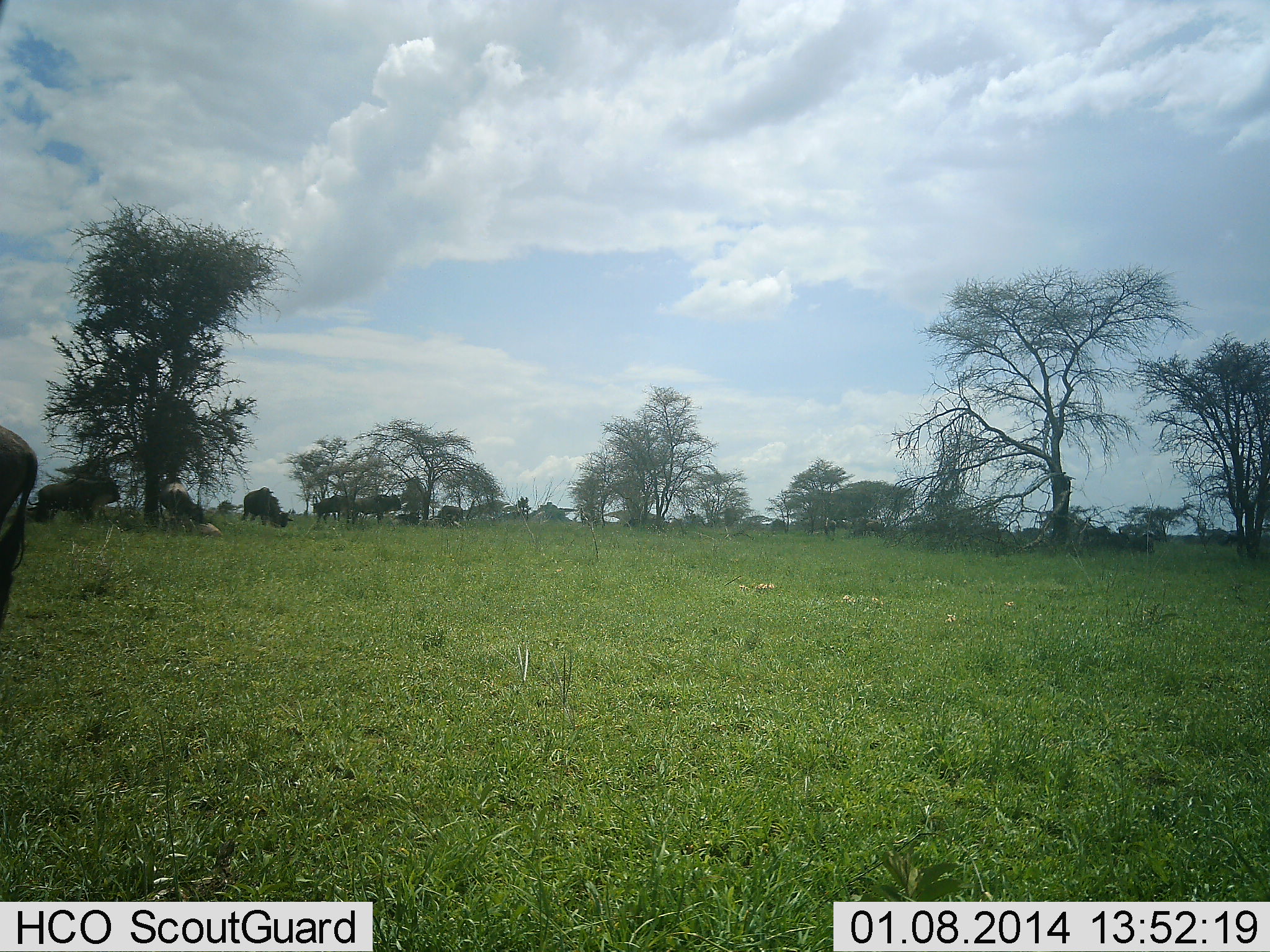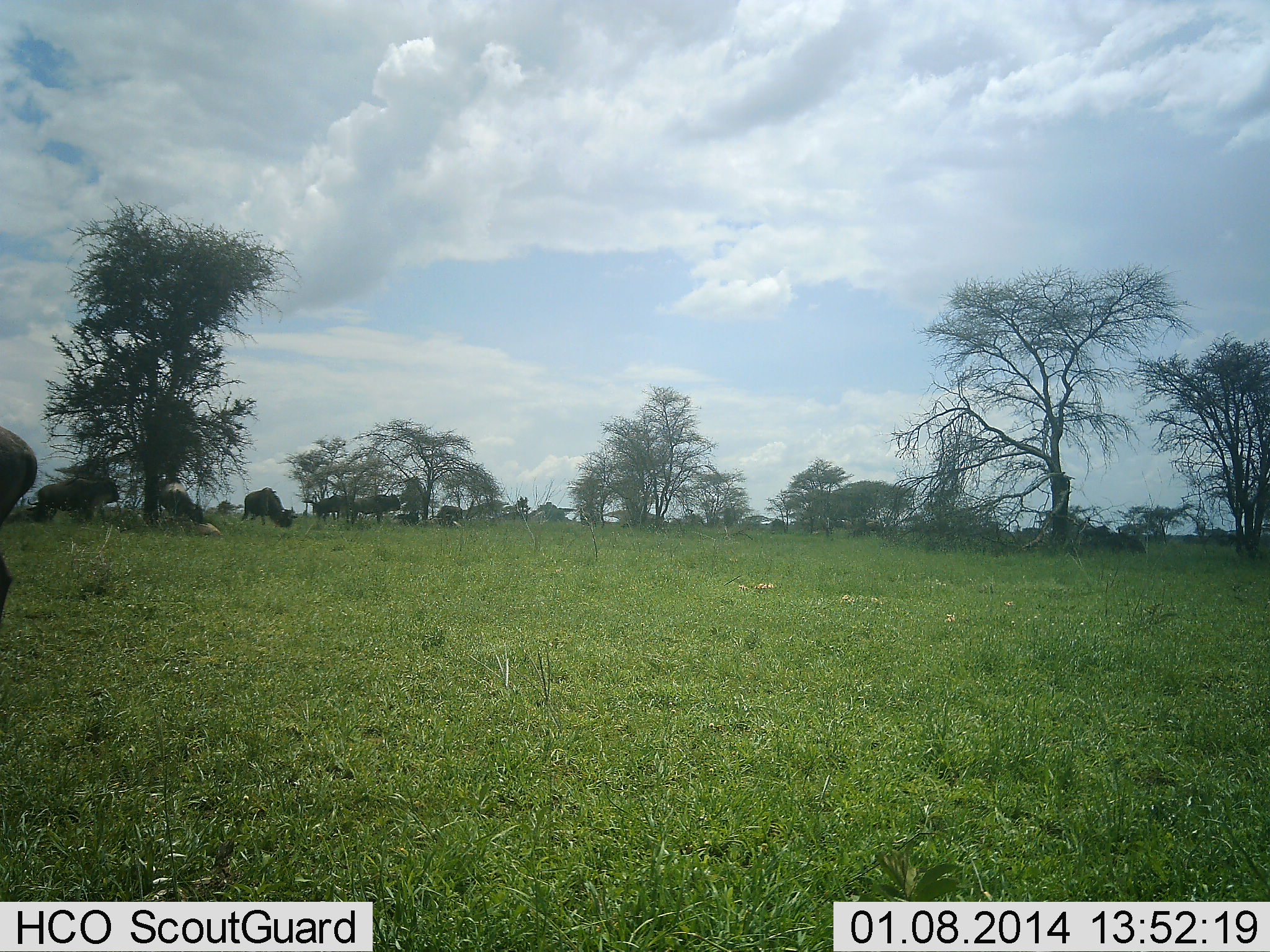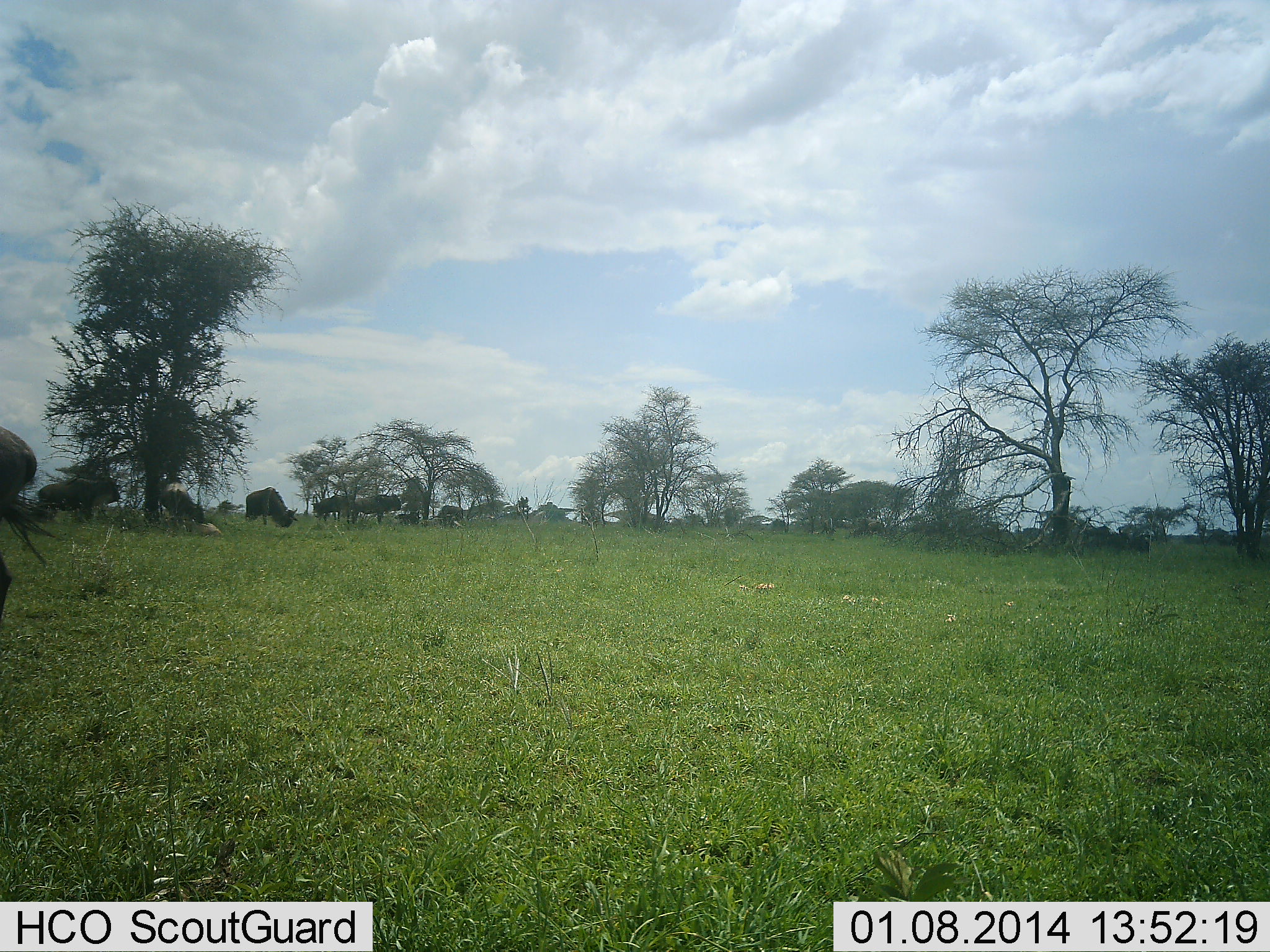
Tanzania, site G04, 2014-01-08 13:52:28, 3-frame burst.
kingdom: Animalia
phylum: Chordata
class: Mammalia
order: Artiodactyla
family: Bovidae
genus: Connochaetes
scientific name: Connochaetes taurinus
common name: blue wildebeest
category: wildebeest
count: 11-50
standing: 80%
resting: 10%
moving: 0%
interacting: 0%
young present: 0%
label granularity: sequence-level